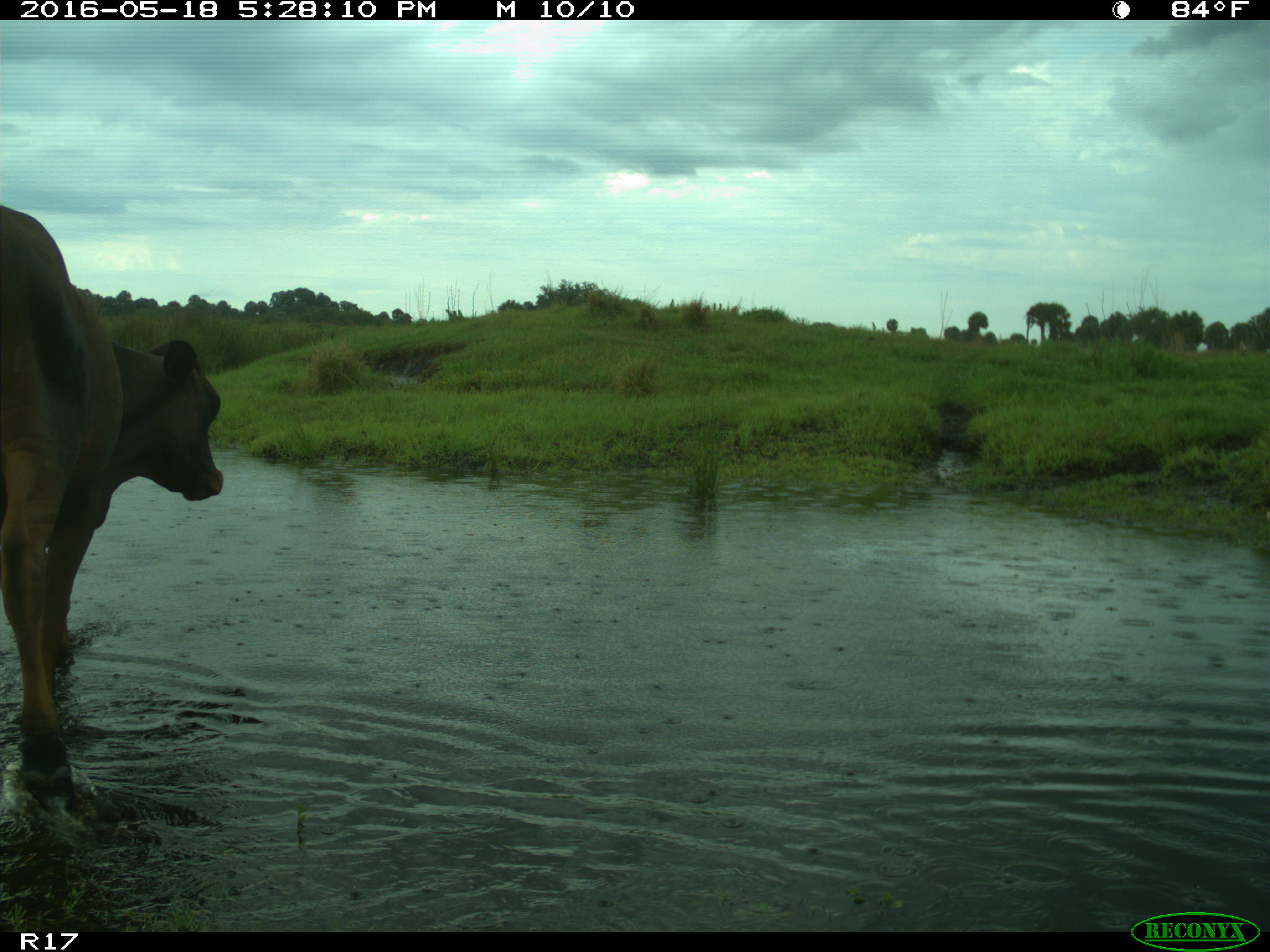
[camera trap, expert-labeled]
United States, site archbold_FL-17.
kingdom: Animalia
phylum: Chordata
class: Mammalia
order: Artiodactyla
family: Bovidae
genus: Bos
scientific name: Bos taurus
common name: domestic cow